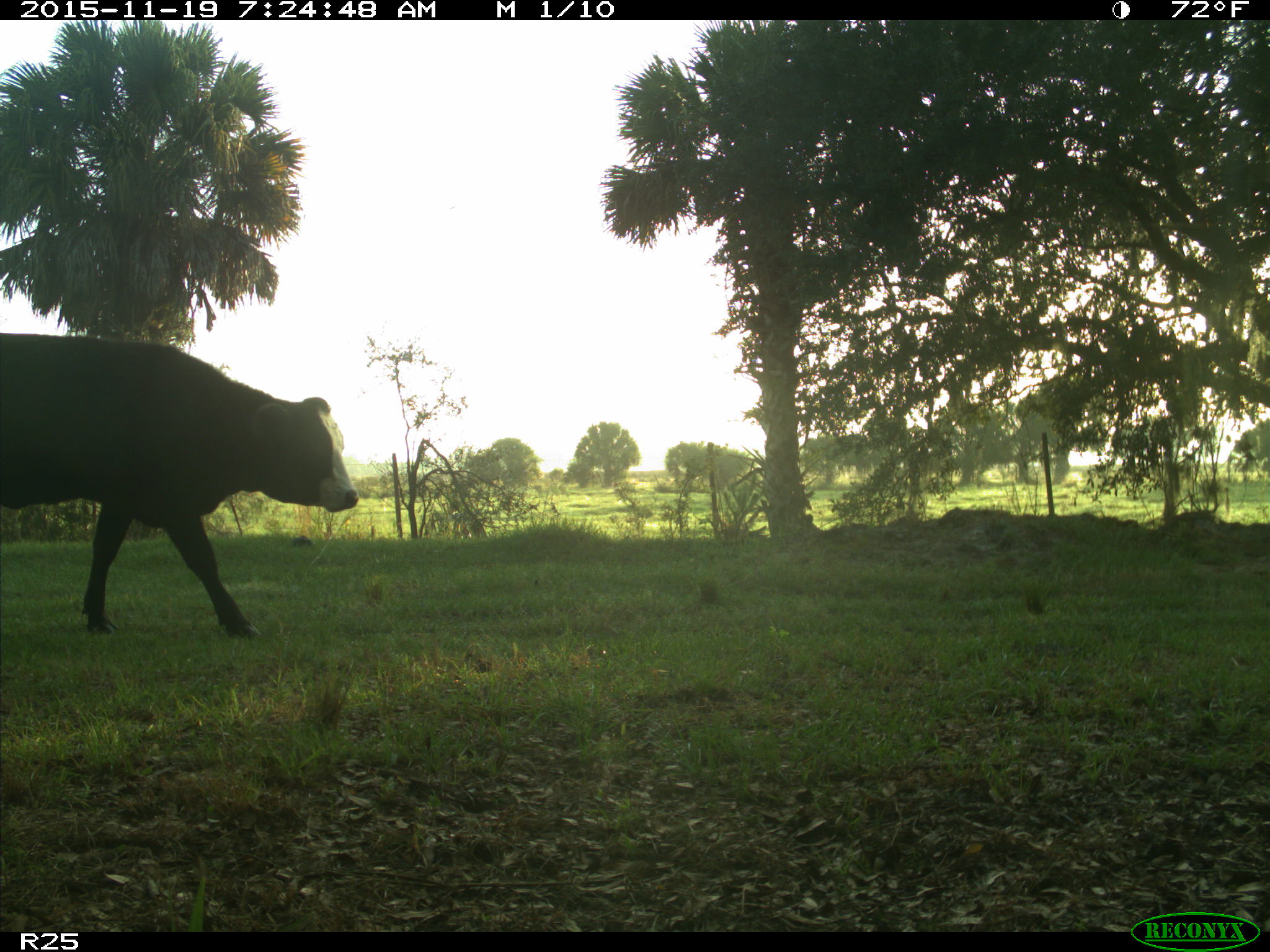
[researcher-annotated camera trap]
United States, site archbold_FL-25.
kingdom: Animalia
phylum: Chordata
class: Mammalia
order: Artiodactyla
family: Bovidae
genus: Bos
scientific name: Bos taurus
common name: domestic cow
Bos taurus (domestic cow).